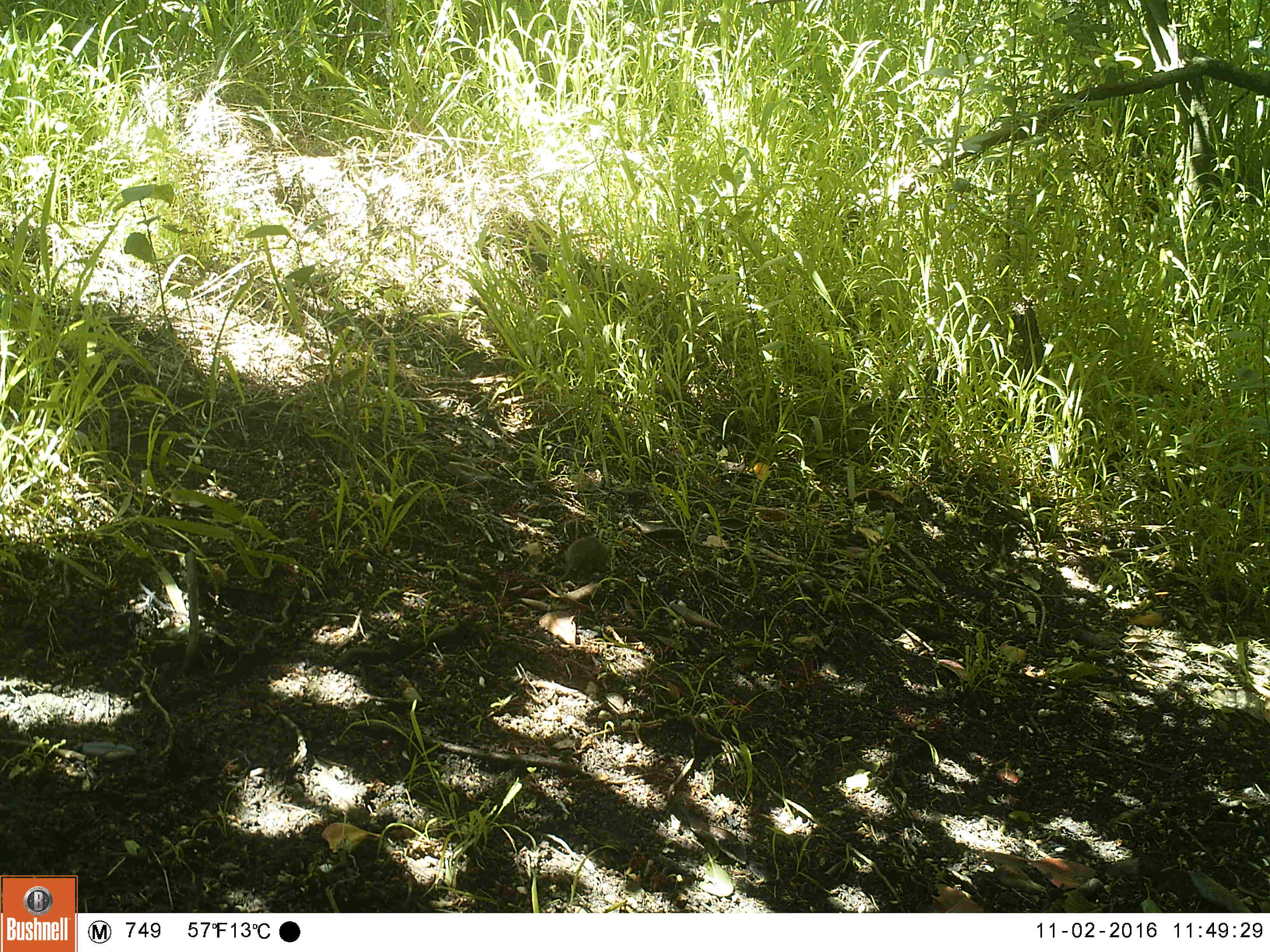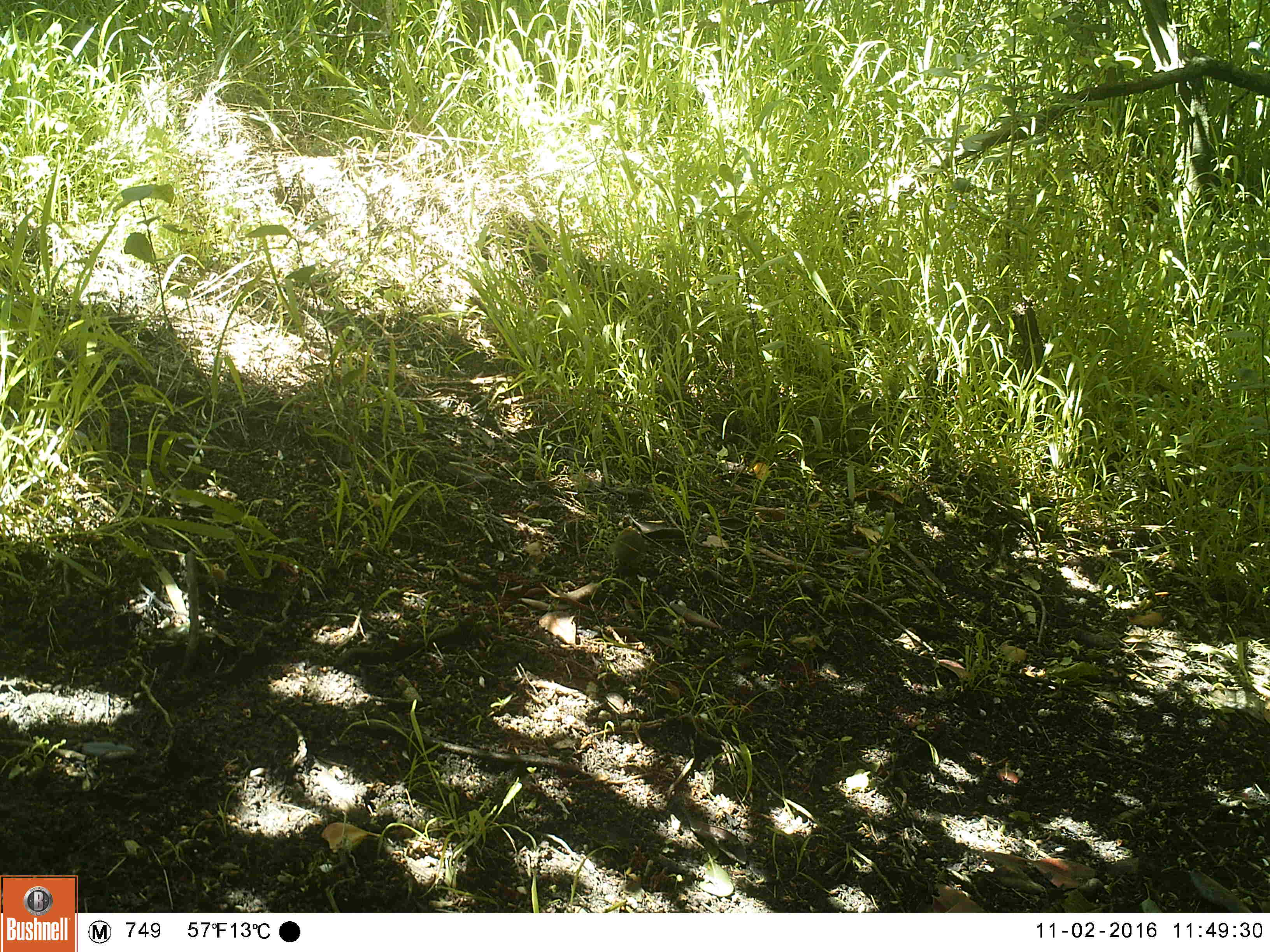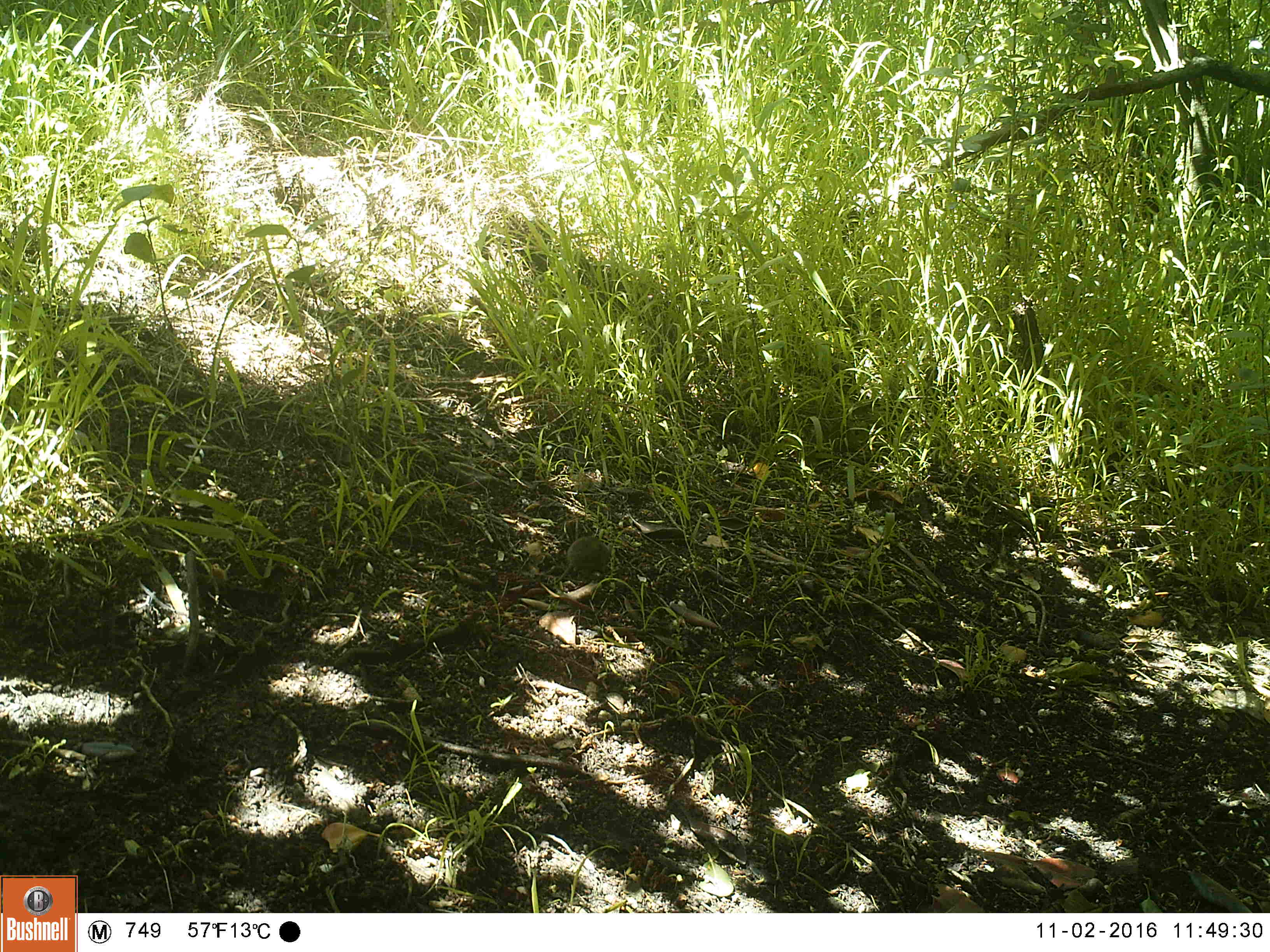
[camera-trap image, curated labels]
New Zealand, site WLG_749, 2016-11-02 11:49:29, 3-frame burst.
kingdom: Animalia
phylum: Chordata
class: Mammalia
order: Rodentia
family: Muridae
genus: Mus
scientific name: Mus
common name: mouse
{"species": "mouse (Mus)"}